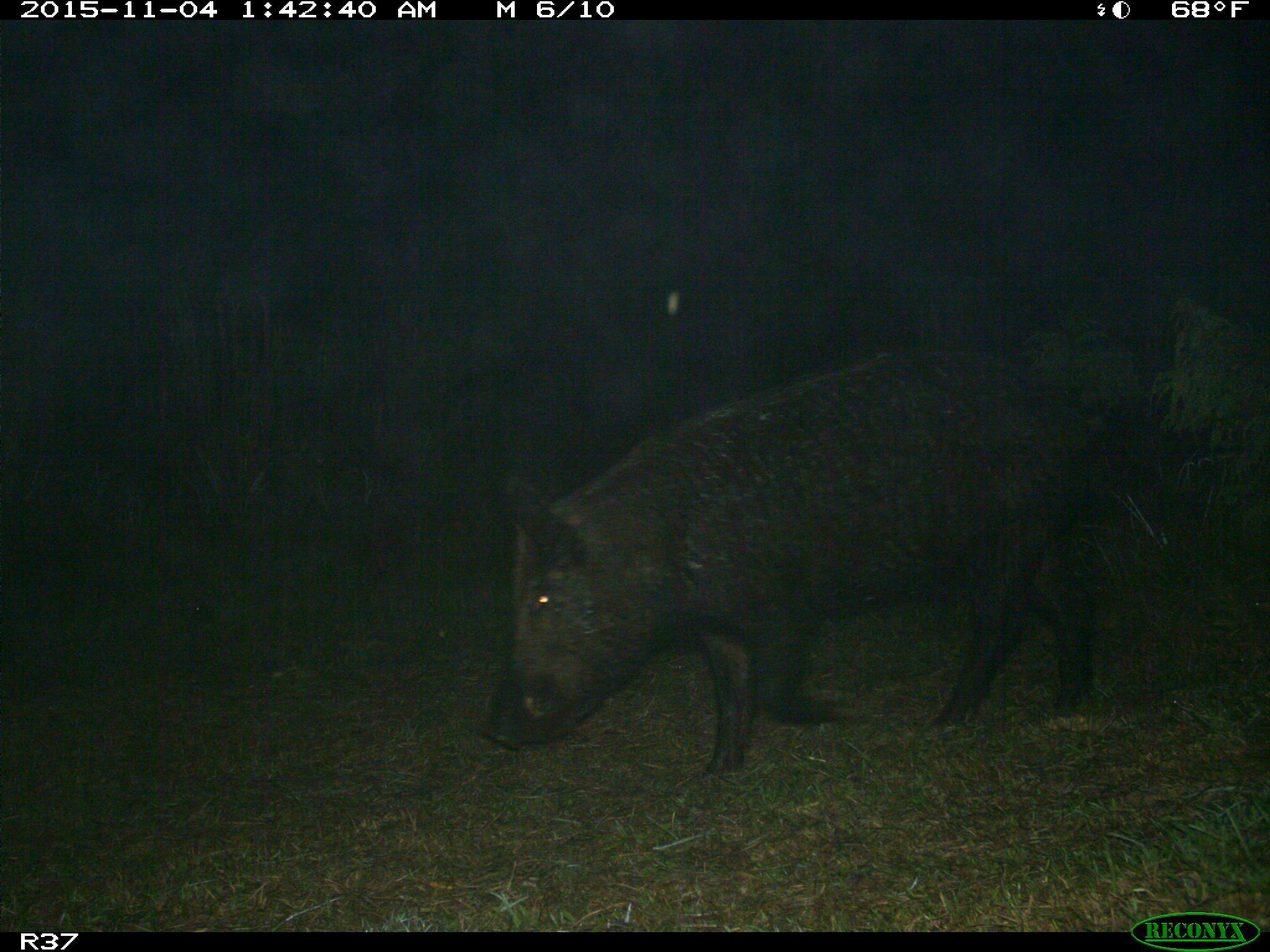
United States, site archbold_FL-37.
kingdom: Animalia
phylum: Chordata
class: Mammalia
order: Artiodactyla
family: Suidae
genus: Sus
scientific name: Sus scrofa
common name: wild boar